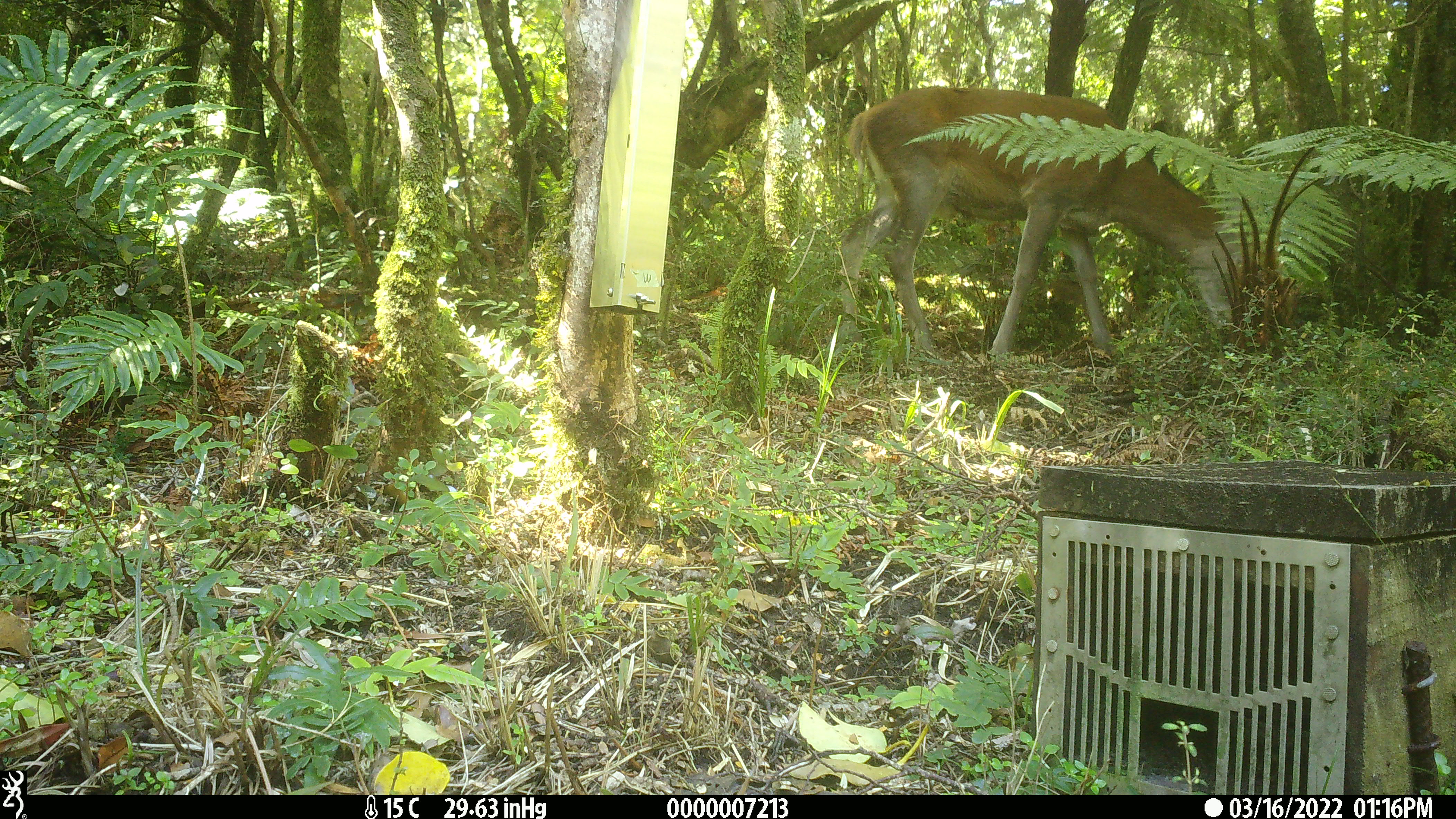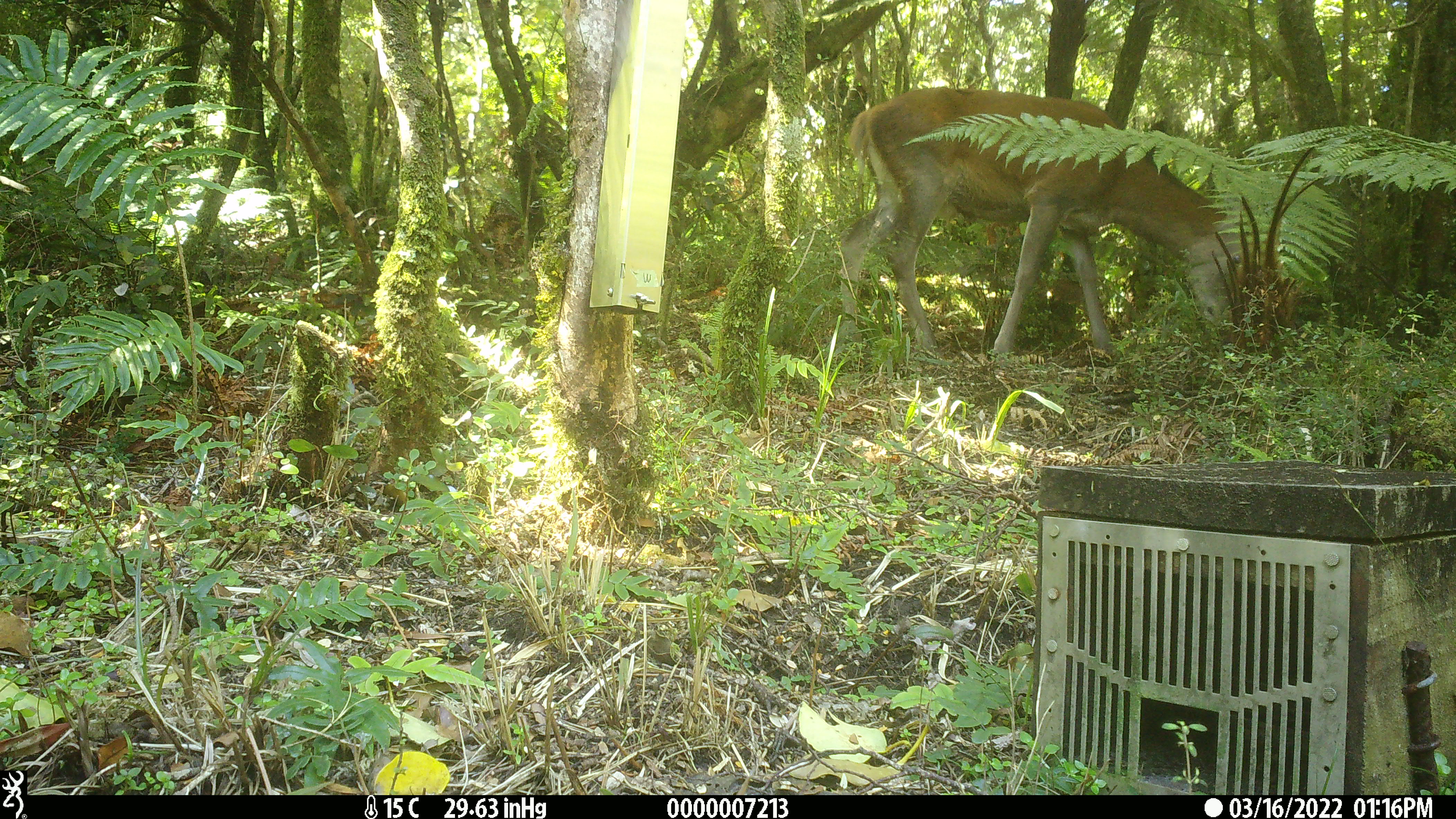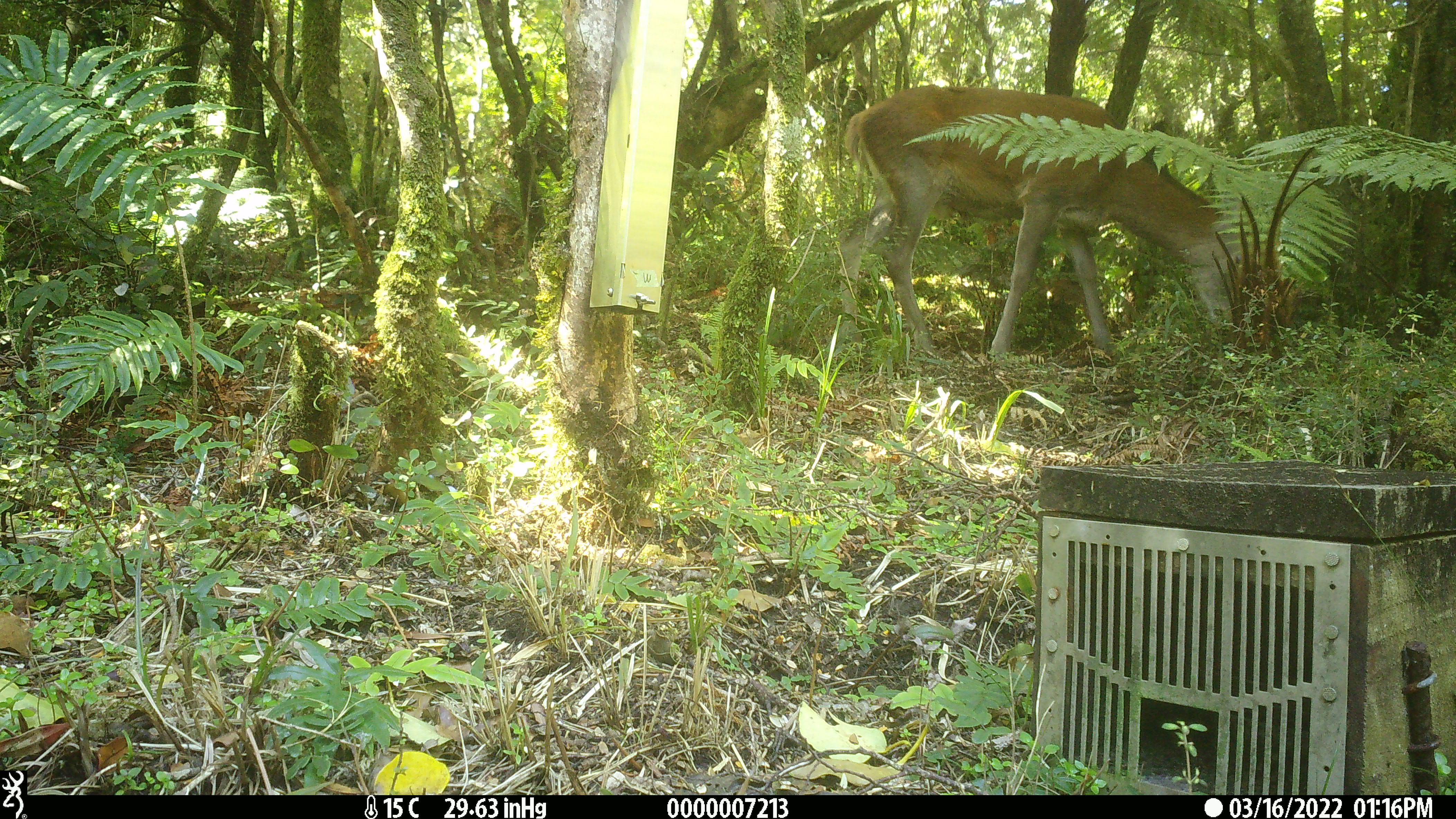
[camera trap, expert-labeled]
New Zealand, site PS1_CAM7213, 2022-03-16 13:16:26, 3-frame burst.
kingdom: Animalia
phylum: Chordata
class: Mammalia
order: Artiodactyla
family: Cervidae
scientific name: Cervidae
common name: deer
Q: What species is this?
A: Deer (Cervidae).